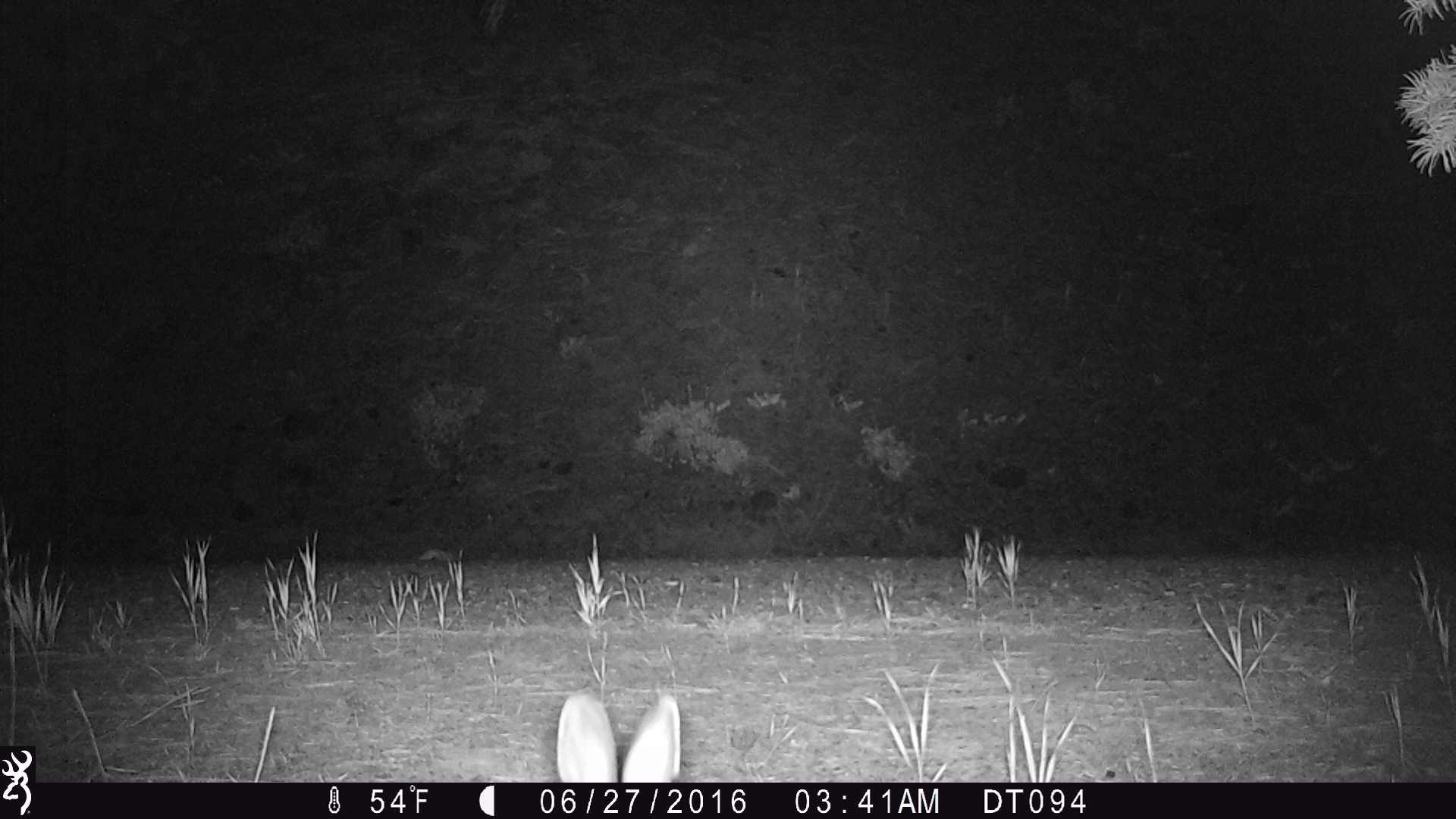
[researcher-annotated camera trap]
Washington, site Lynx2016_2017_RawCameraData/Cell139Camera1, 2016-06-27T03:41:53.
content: unidentified animal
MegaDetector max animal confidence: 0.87